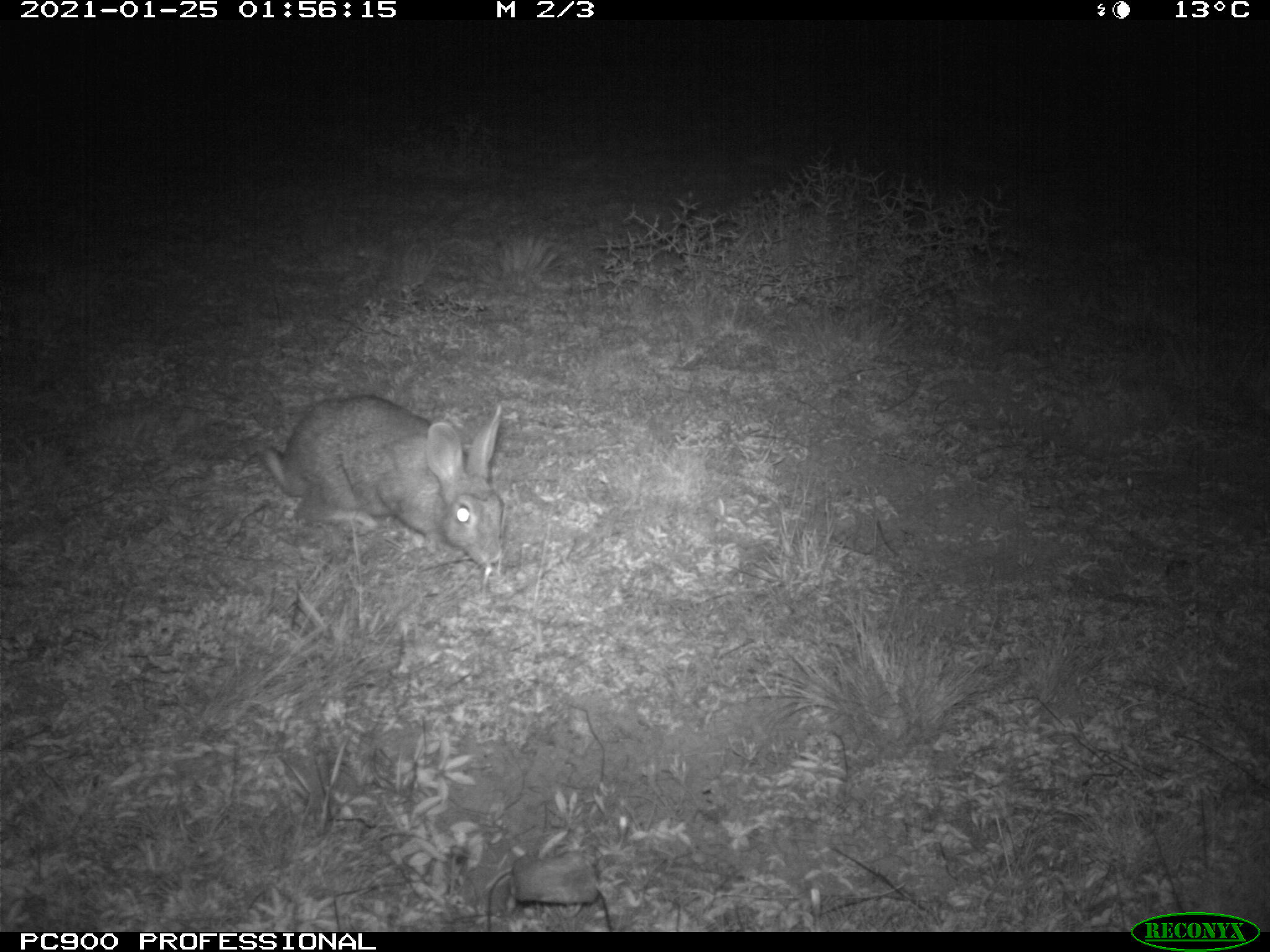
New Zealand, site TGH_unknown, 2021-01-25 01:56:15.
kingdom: Animalia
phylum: Chordata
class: Mammalia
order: Lagomorpha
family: Leporidae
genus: Oryctolagus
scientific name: Oryctolagus cuniculus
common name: european rabbit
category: rabbit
Rabbit (european rabbit) (Oryctolagus cuniculus).